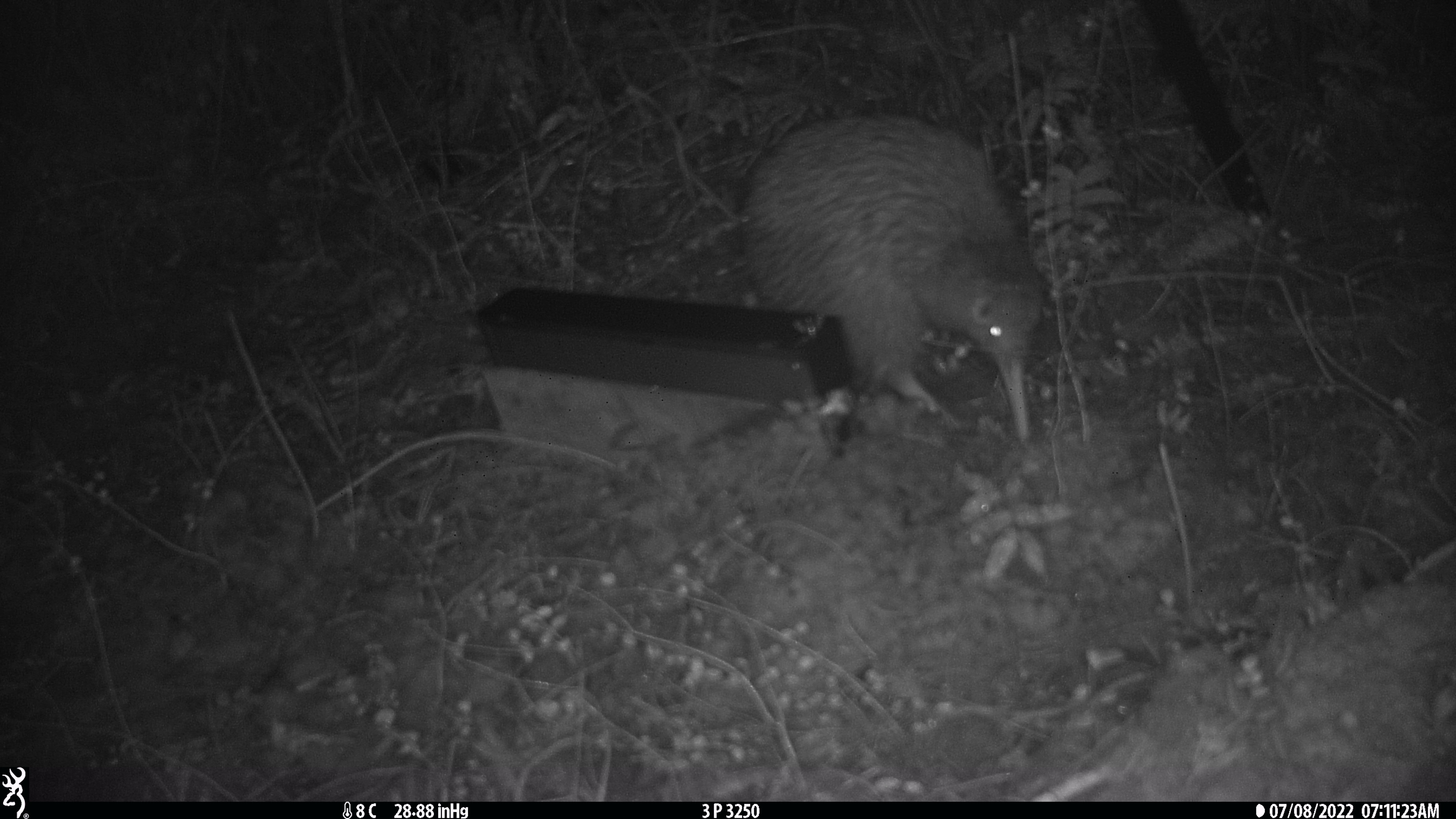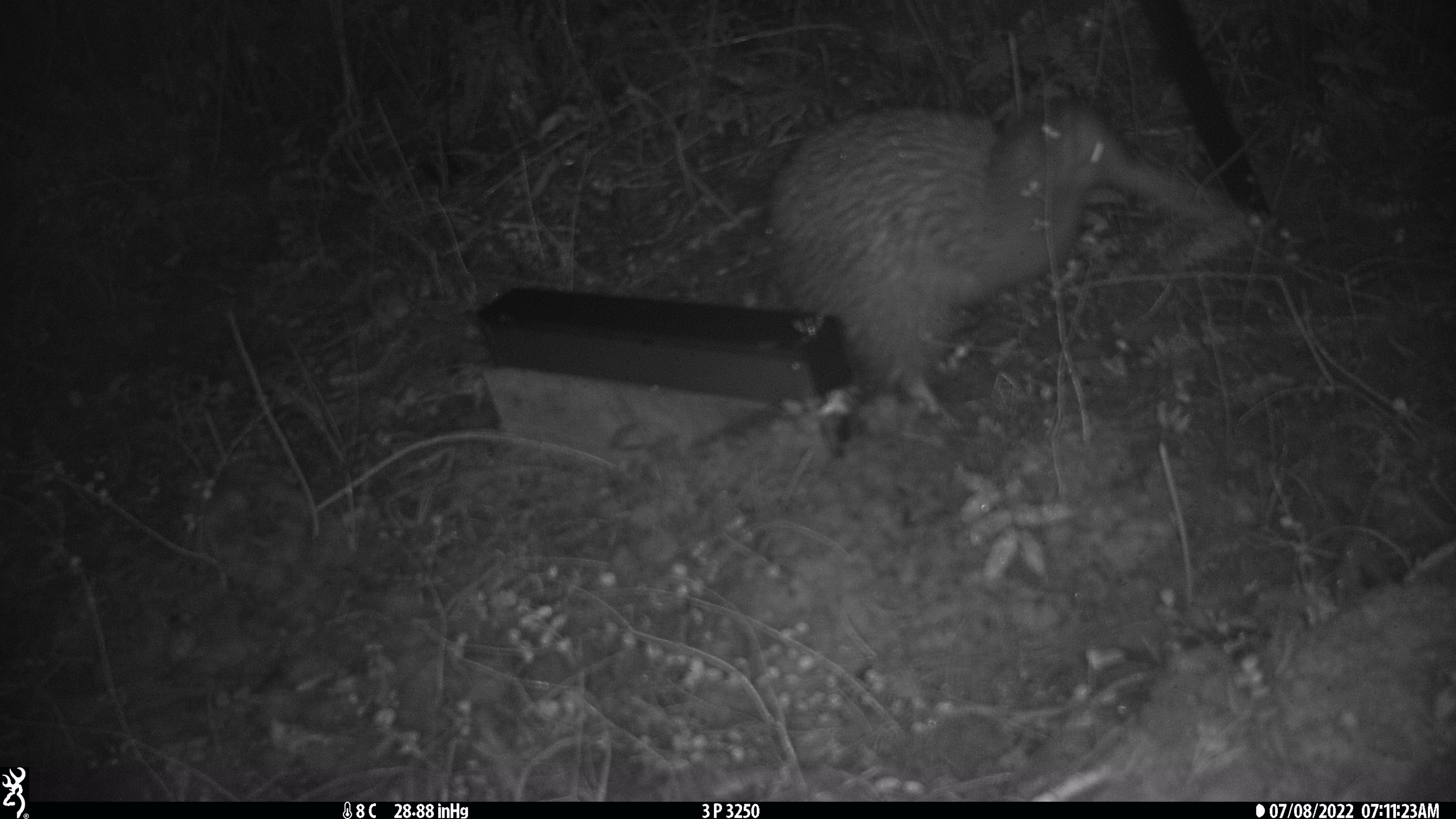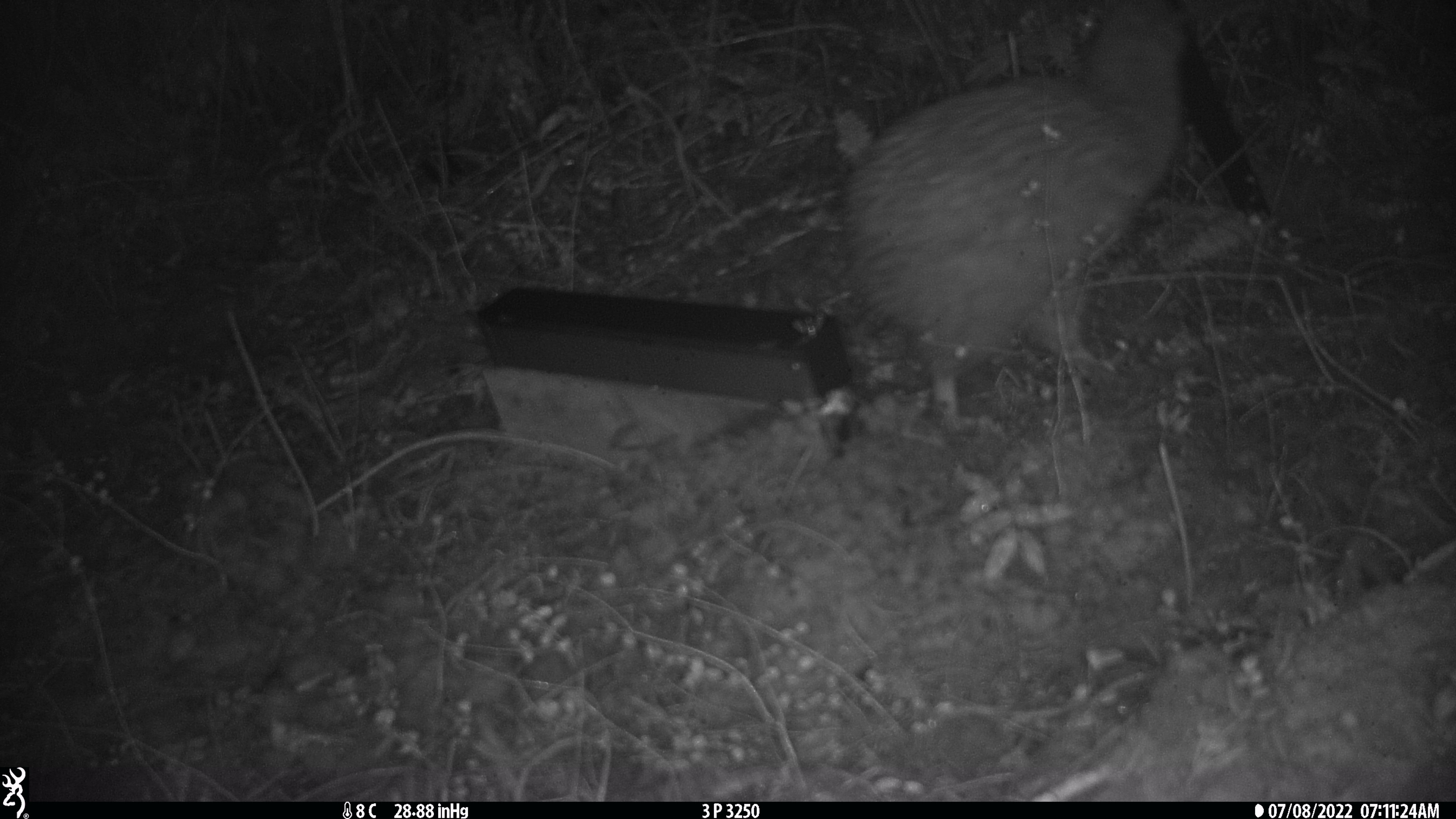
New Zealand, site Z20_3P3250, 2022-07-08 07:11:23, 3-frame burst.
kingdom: Animalia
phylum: Chordata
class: Aves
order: Apterygiformes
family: Apterygidae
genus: Apteryx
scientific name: Apteryx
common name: kiwi